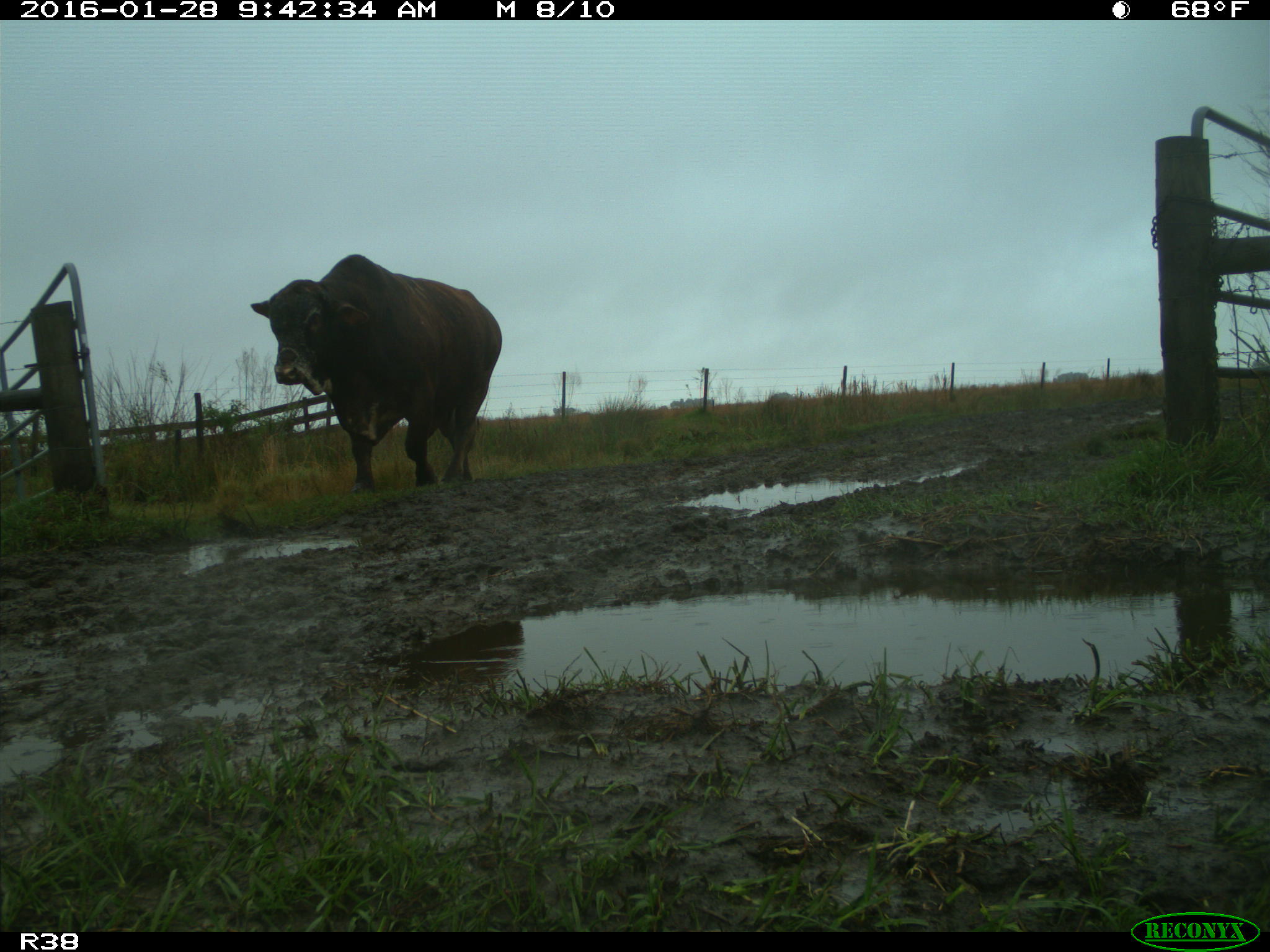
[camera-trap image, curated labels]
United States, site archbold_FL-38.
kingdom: Animalia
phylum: Chordata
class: Mammalia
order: Artiodactyla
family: Bovidae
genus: Bos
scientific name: Bos taurus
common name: domestic cow